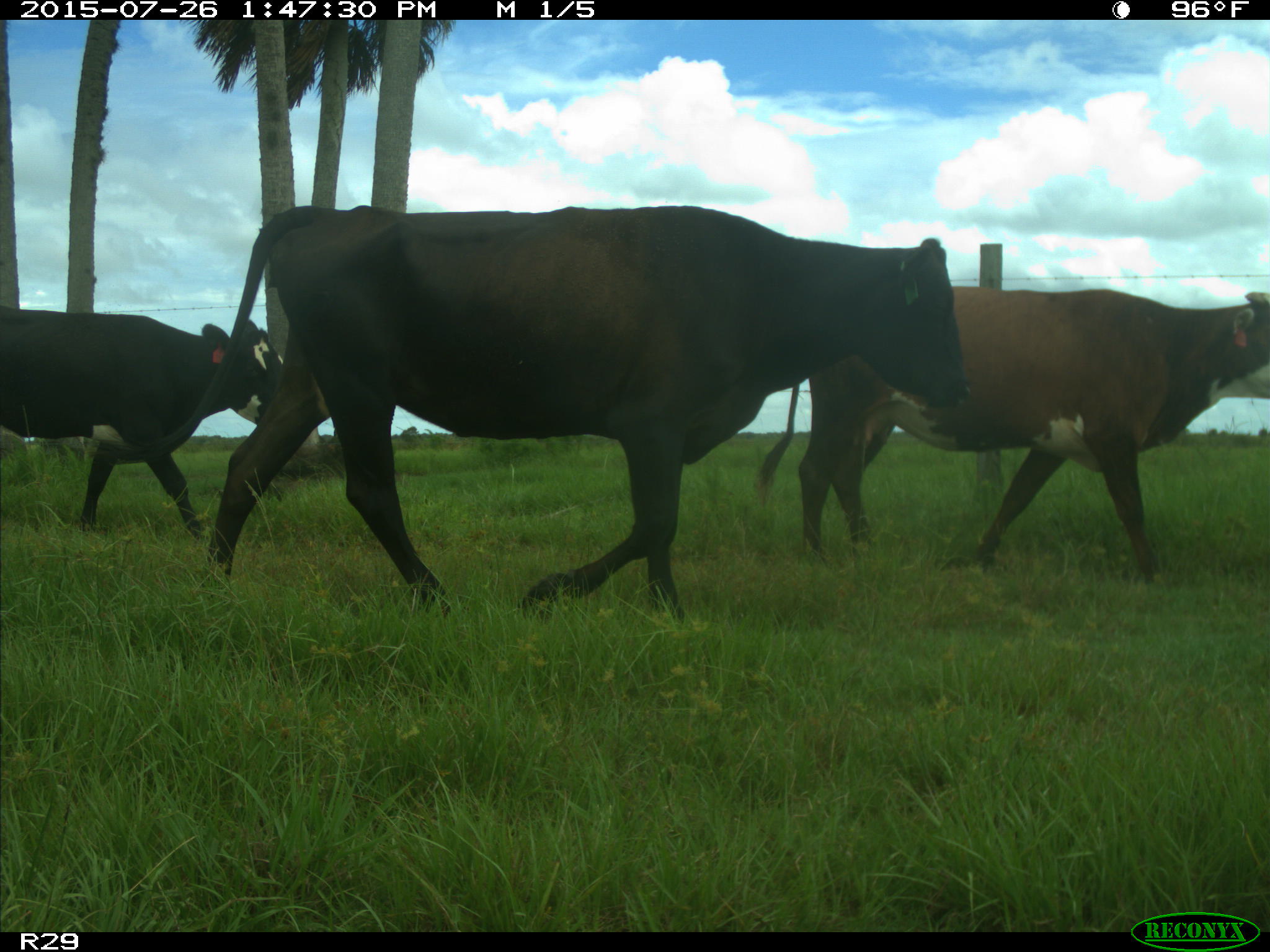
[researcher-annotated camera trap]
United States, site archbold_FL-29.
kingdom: Animalia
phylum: Chordata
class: Mammalia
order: Artiodactyla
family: Bovidae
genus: Bos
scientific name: Bos taurus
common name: domestic cow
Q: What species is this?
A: Bos taurus (domestic cow).